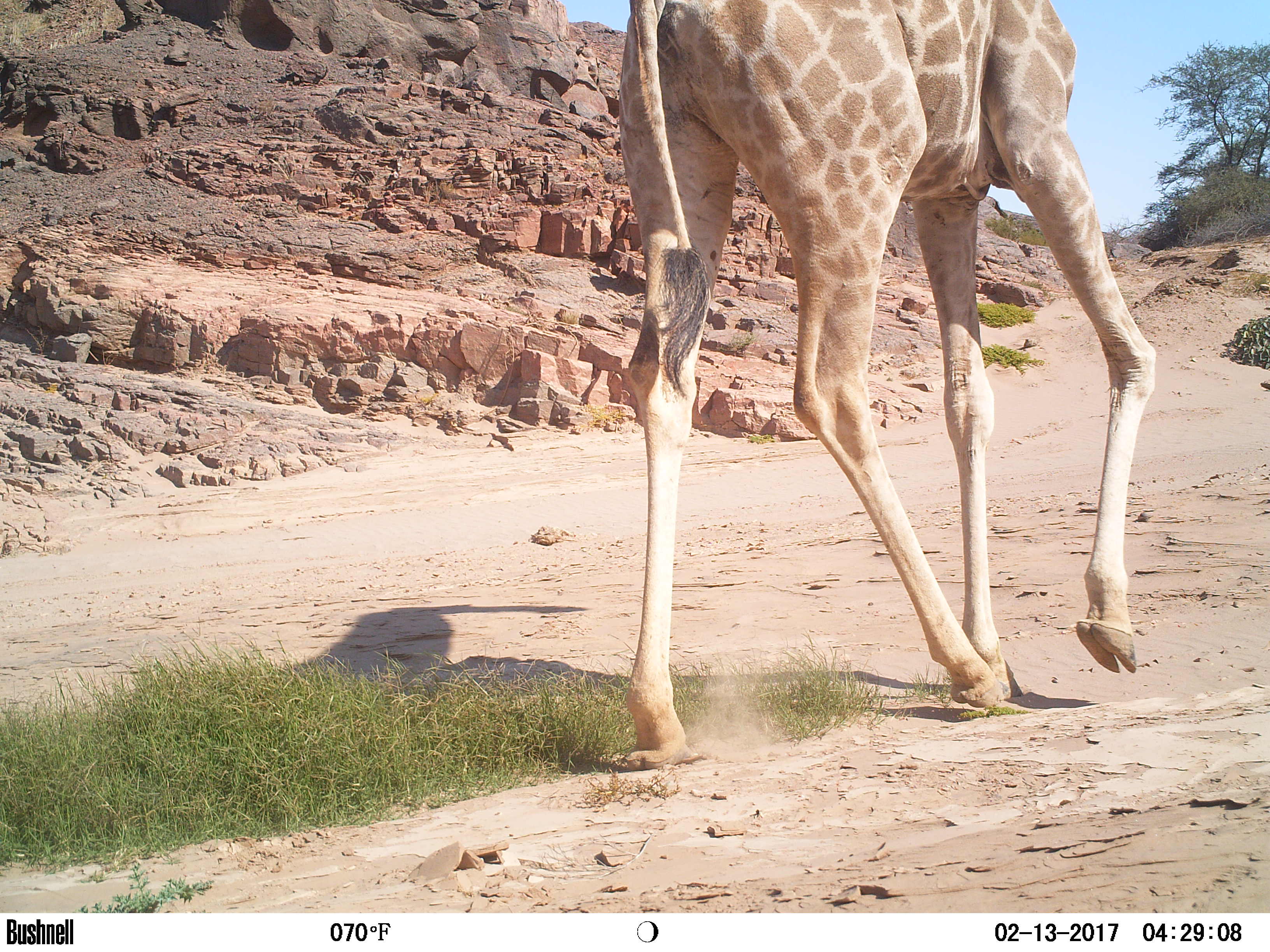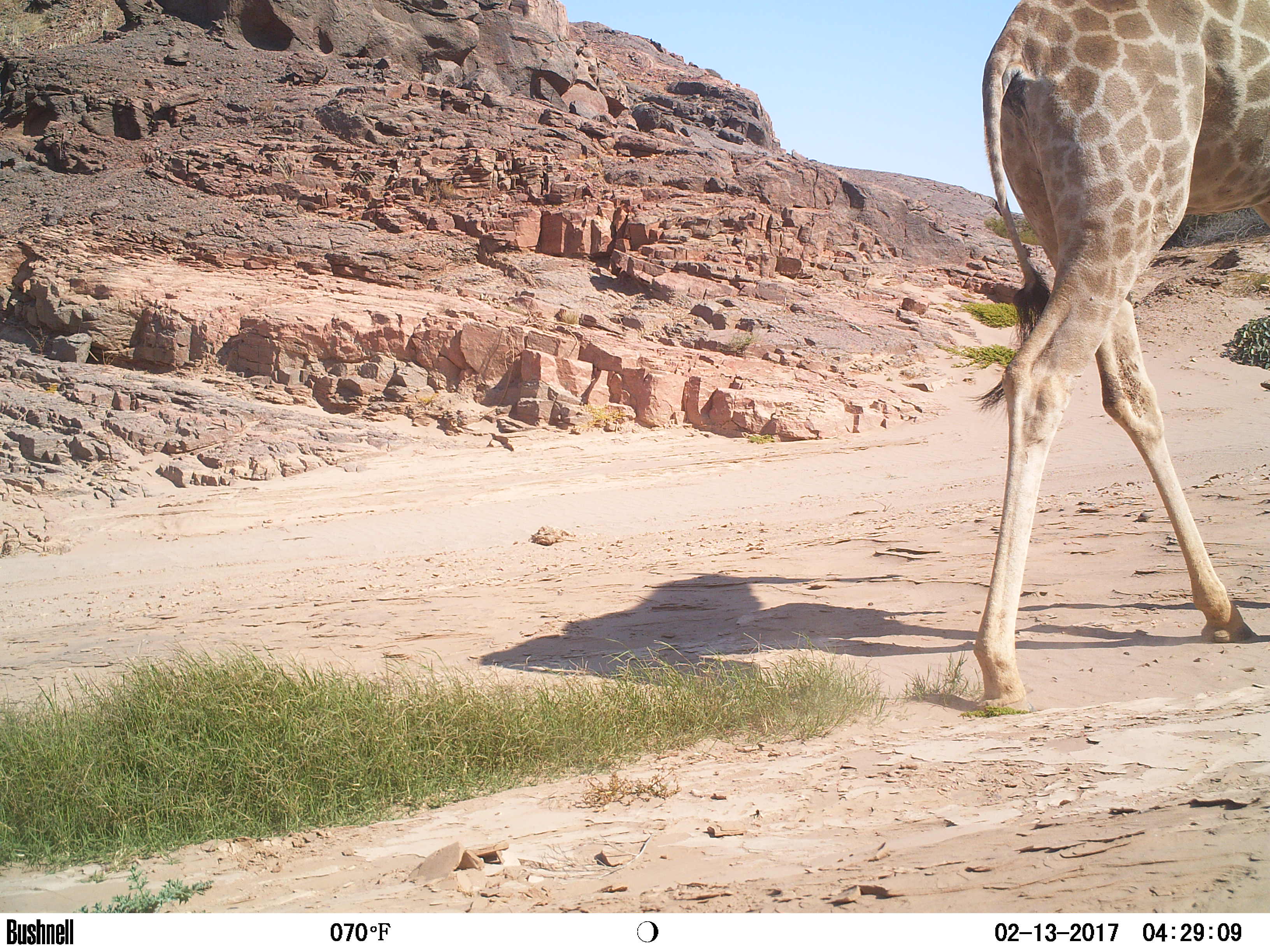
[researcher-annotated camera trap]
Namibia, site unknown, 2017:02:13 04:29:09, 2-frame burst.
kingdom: Animalia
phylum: Chordata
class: Mammalia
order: Artiodactyla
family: Giraffidae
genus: Giraffa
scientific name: Giraffa camelopardalis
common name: giraffe